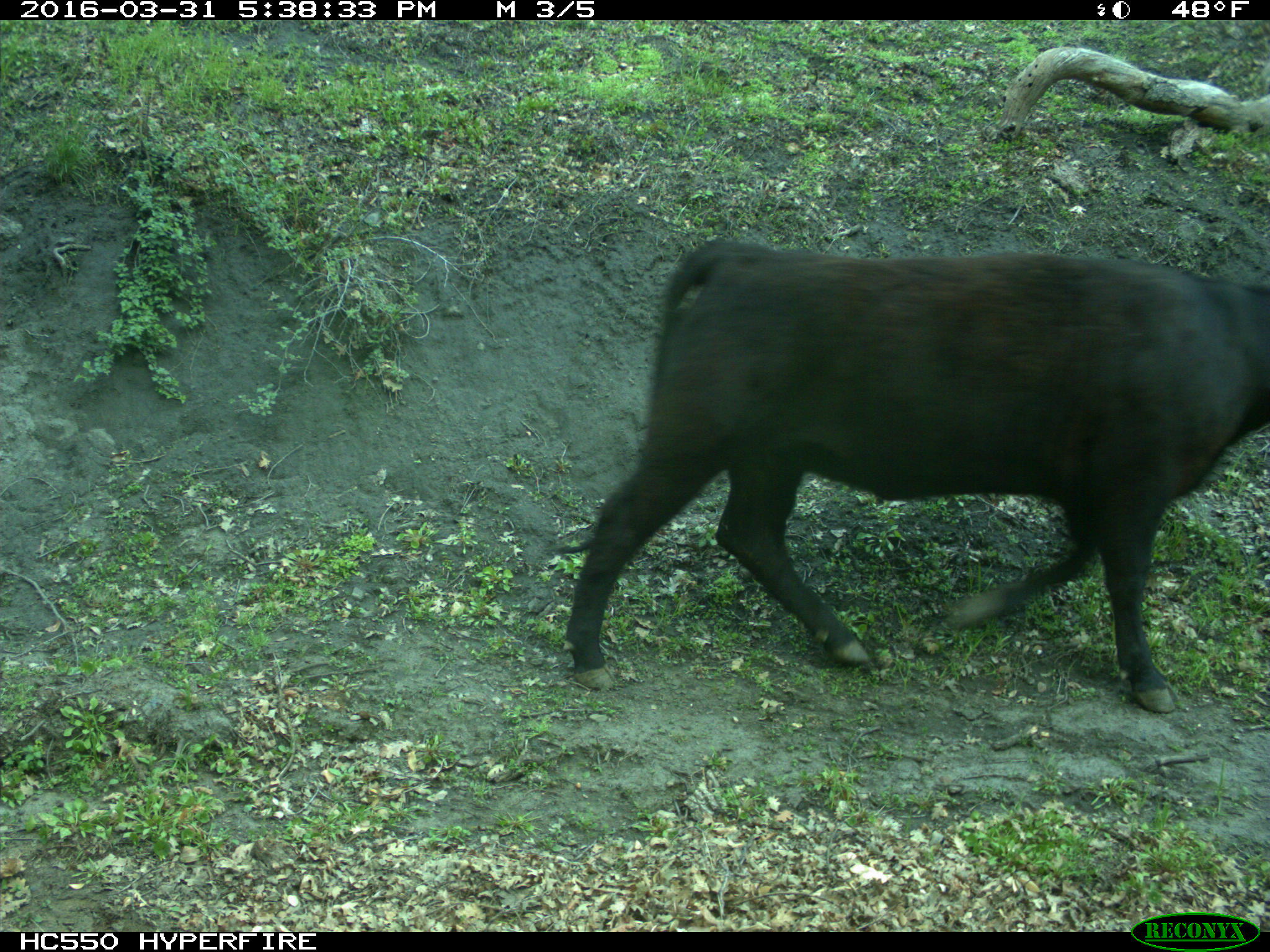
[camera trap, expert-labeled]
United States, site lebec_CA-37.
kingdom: Animalia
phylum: Chordata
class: Mammalia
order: Artiodactyla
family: Bovidae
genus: Bos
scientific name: Bos taurus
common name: domestic cow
Bos taurus (domestic cow).